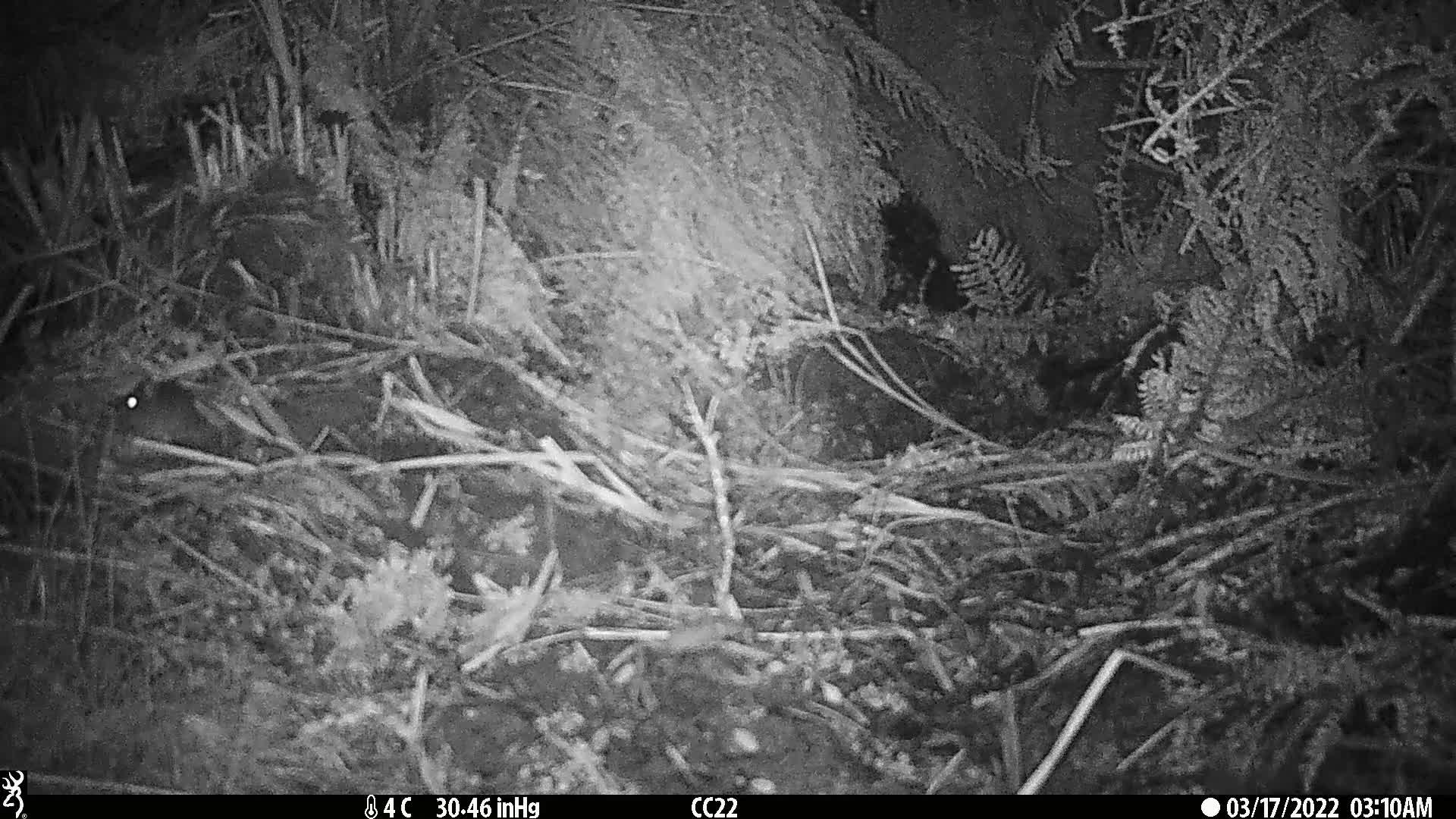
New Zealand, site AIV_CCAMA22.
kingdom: Animalia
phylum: Chordata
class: Mammalia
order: Rodentia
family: Muridae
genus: Mus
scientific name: Mus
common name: mouse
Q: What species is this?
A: Mouse (Mus).